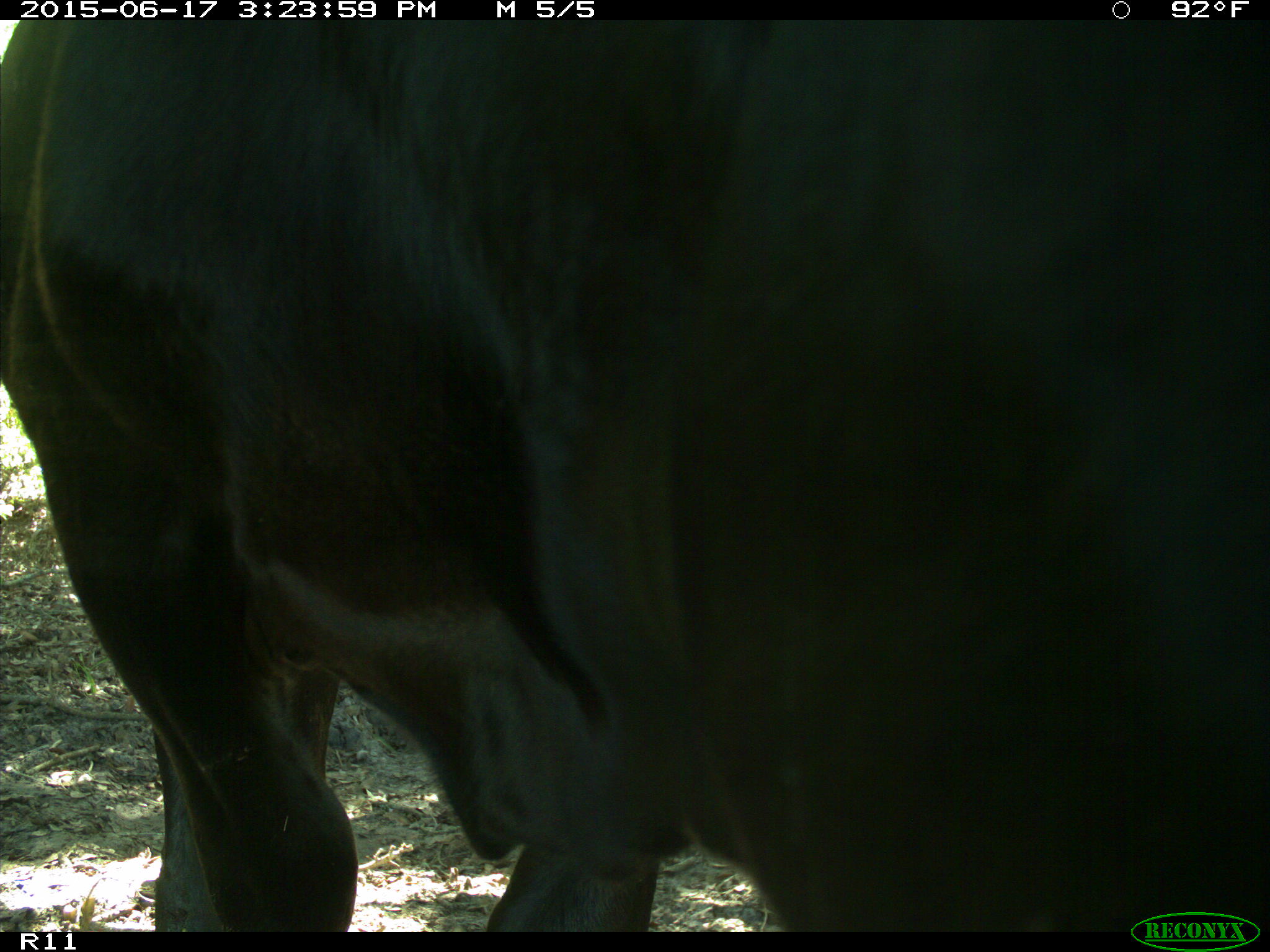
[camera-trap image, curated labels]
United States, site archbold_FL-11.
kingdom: Animalia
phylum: Chordata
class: Mammalia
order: Artiodactyla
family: Bovidae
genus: Bos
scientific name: Bos taurus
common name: domestic cow